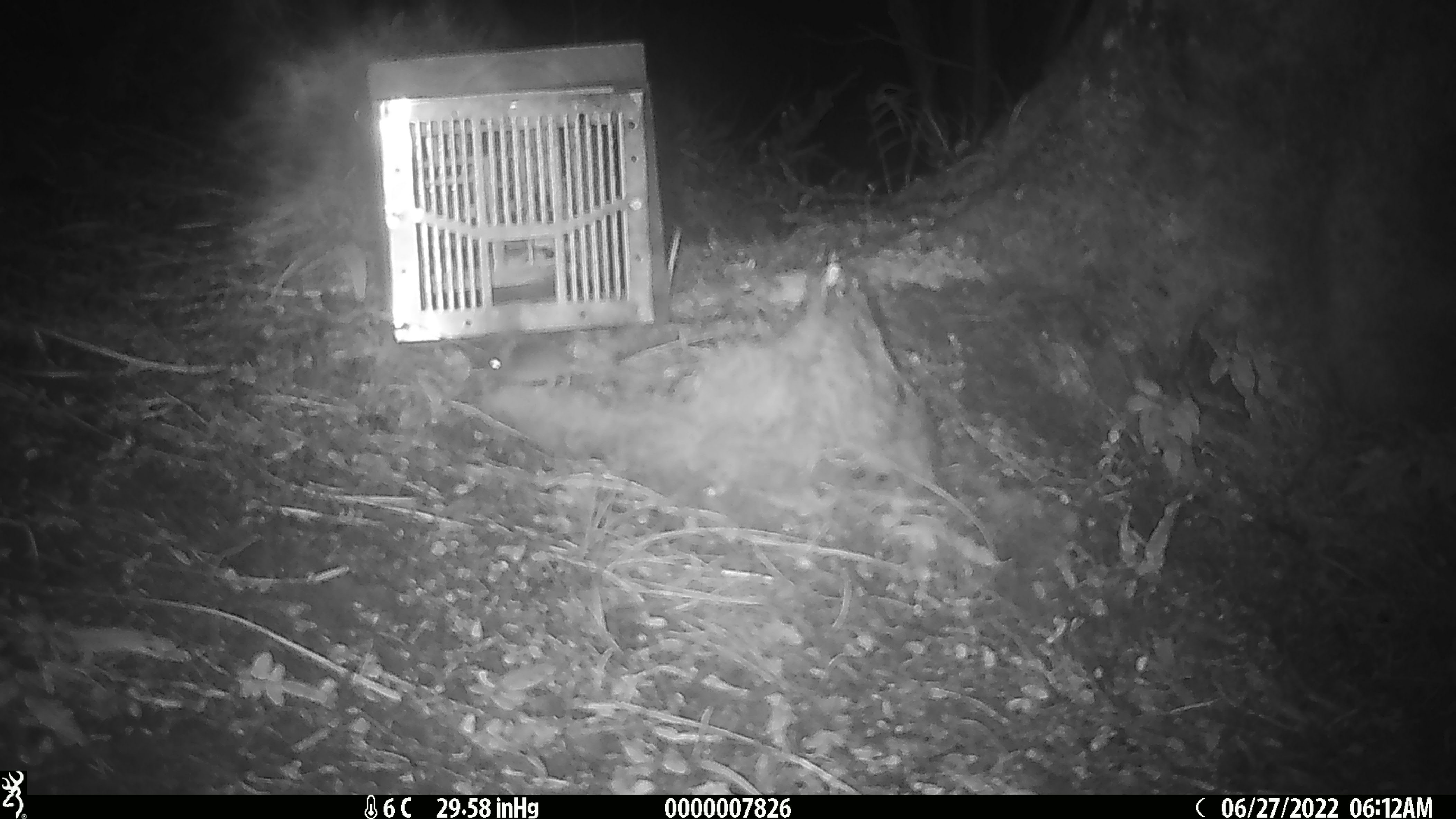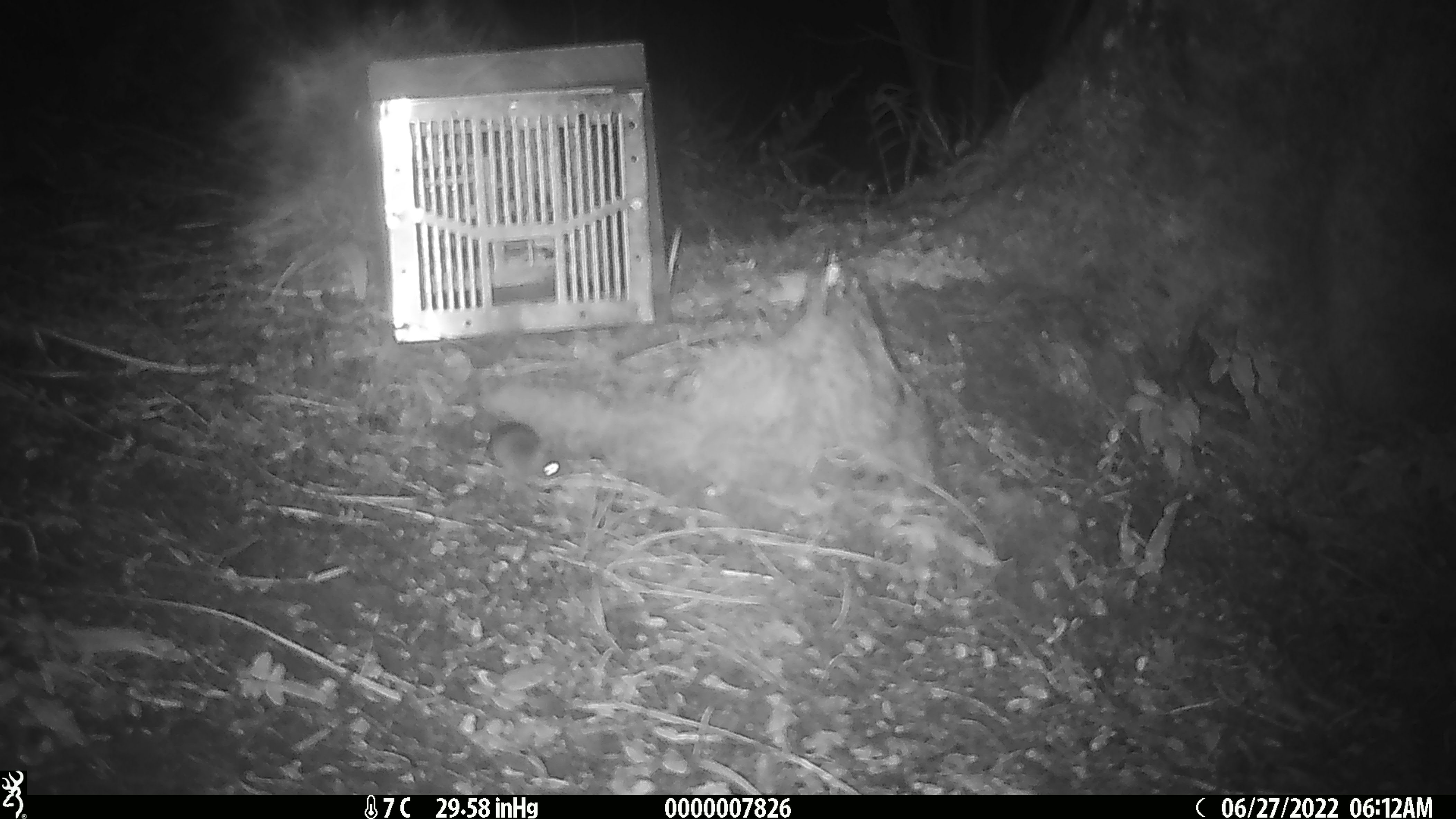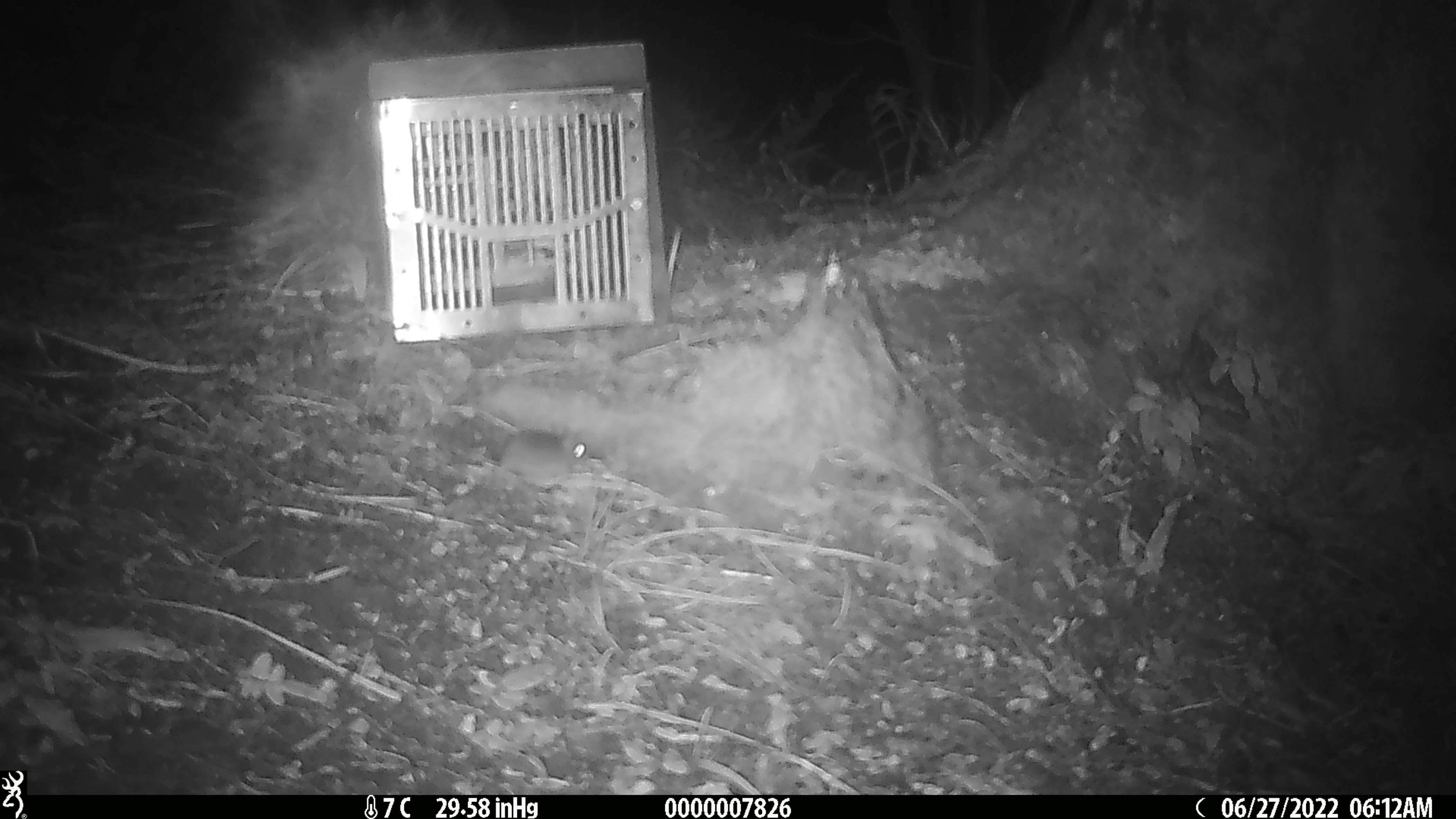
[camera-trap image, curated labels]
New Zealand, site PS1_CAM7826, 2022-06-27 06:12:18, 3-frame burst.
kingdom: Animalia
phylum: Chordata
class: Mammalia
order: Rodentia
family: Muridae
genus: Mus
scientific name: Mus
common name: mouse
Mouse (Mus).